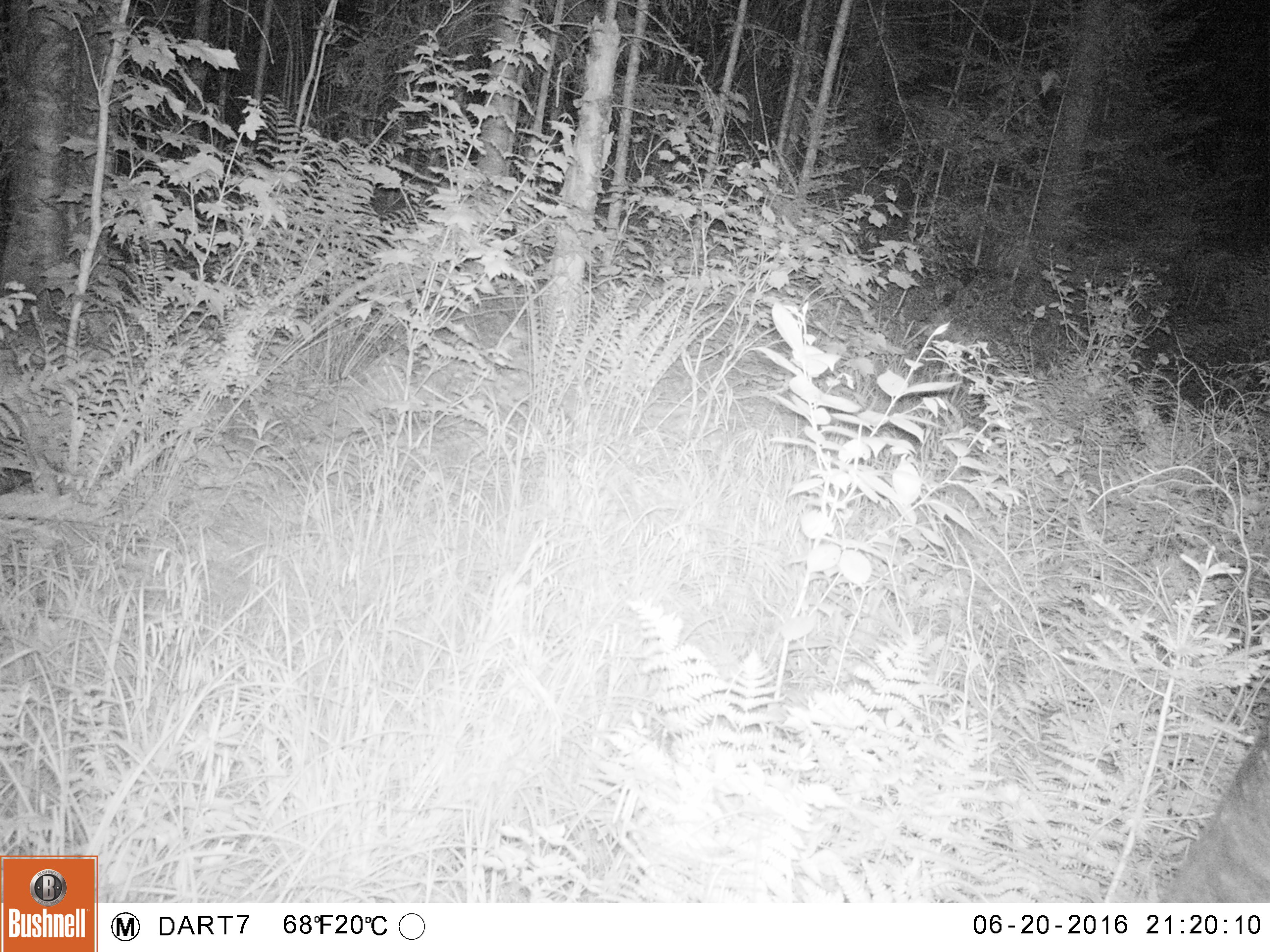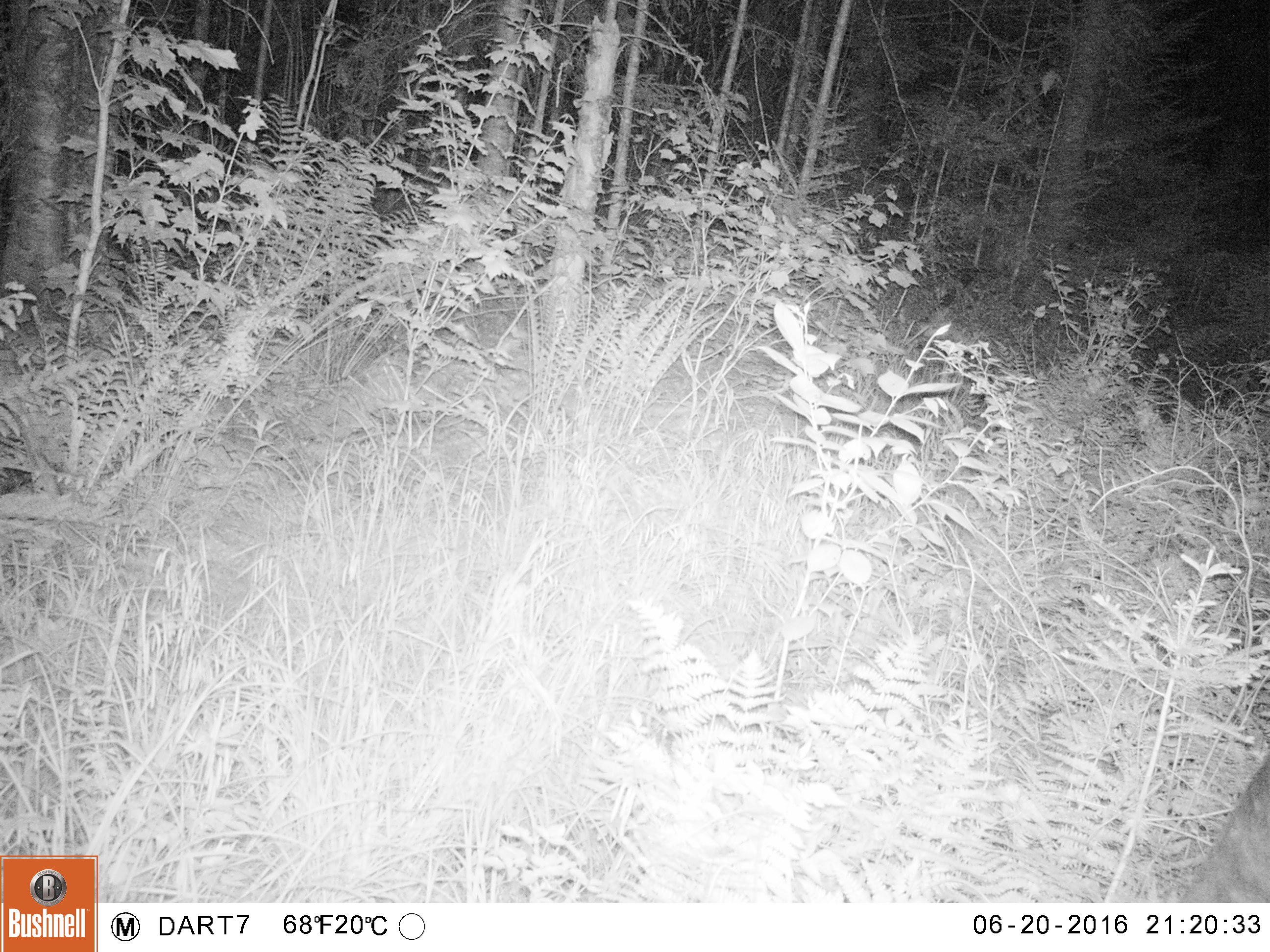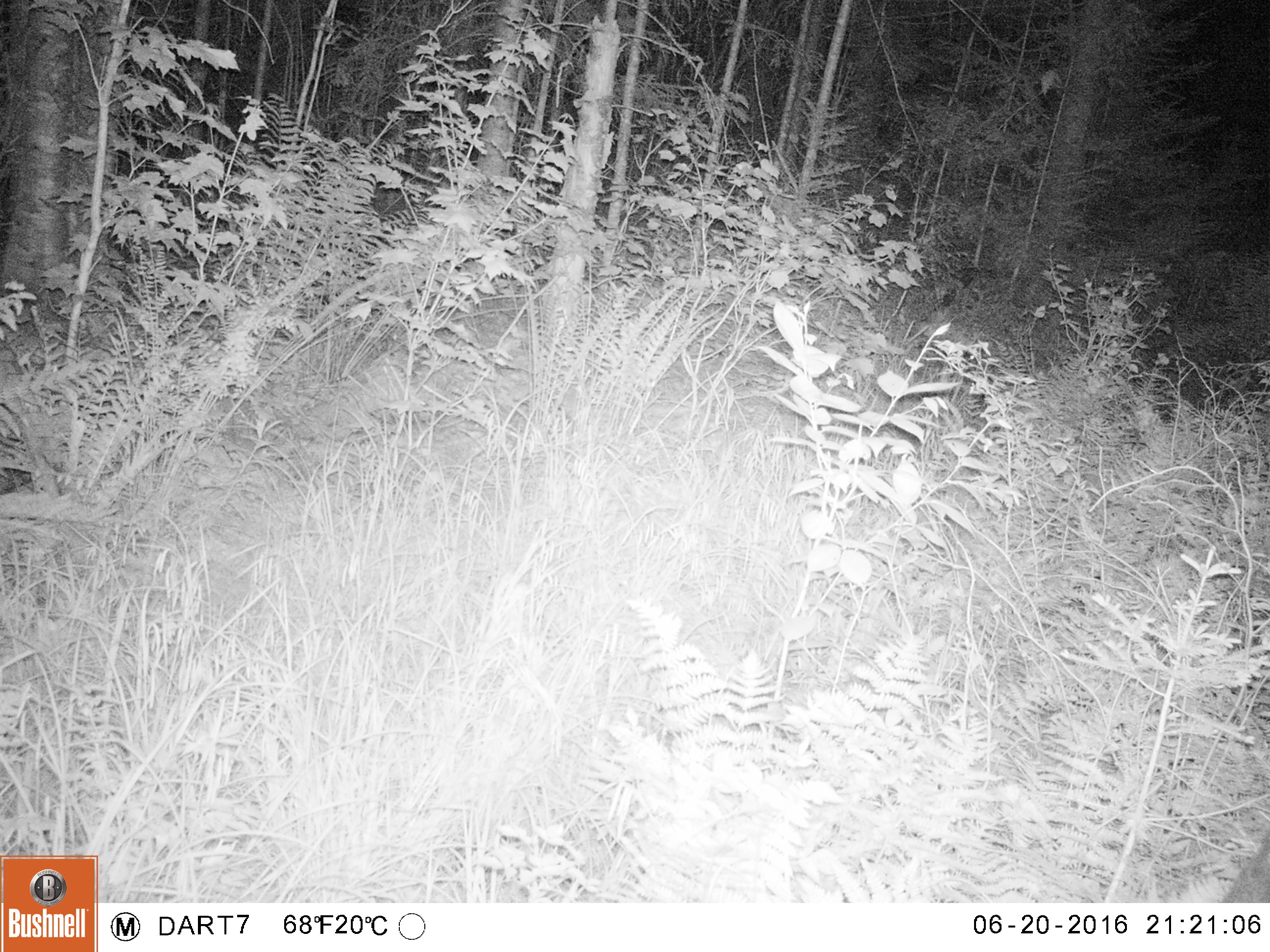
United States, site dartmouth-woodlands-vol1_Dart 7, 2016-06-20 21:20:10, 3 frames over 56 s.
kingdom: Animalia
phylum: Chordata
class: Mammalia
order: Artiodactyla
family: Cervidae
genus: Alces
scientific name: Alces alces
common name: moose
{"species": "moose (Alces alces)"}